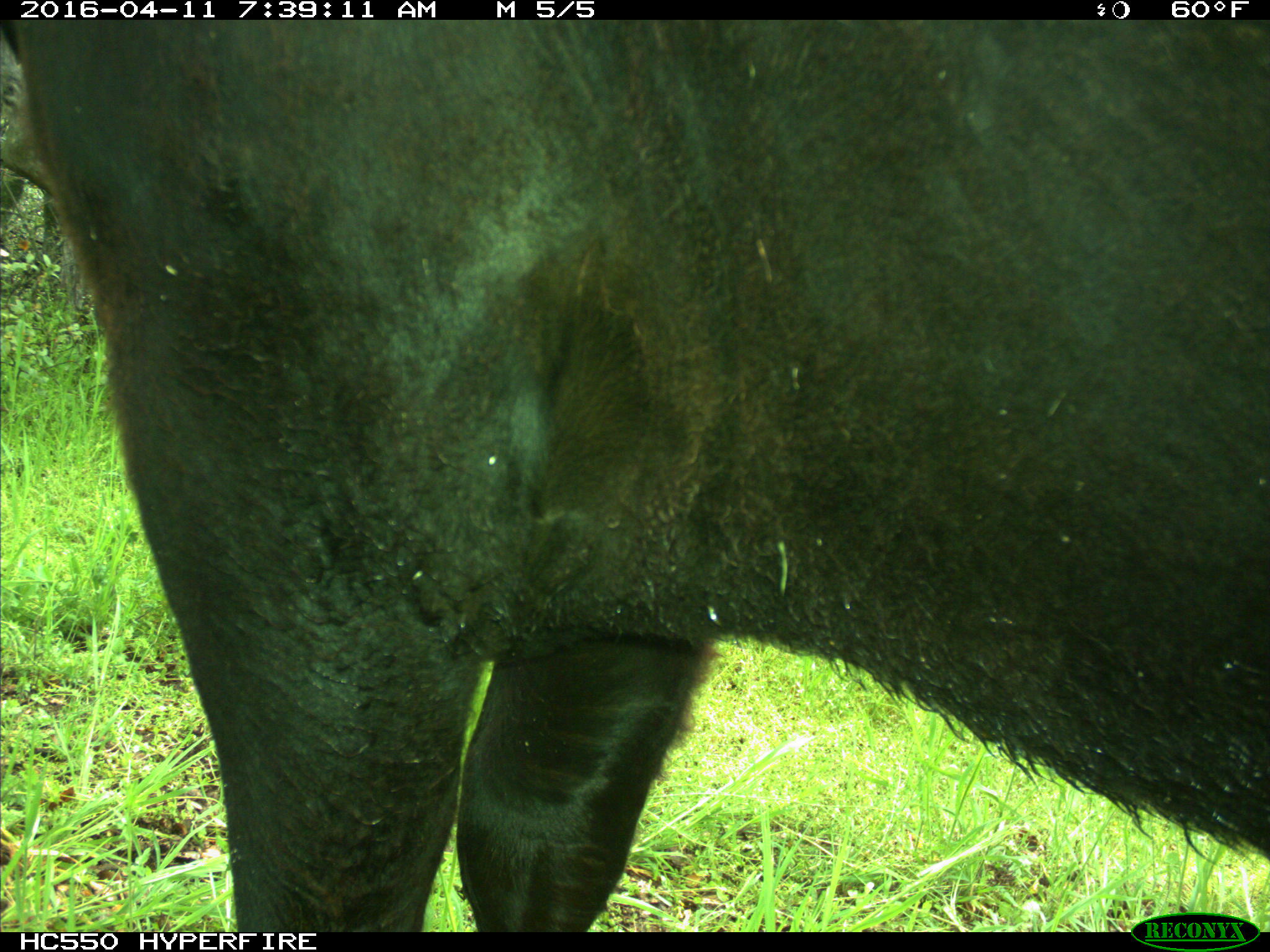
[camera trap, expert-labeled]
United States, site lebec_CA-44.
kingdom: Animalia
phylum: Chordata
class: Mammalia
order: Artiodactyla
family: Bovidae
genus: Bos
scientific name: Bos taurus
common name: domestic cow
Bos taurus (domestic cow).